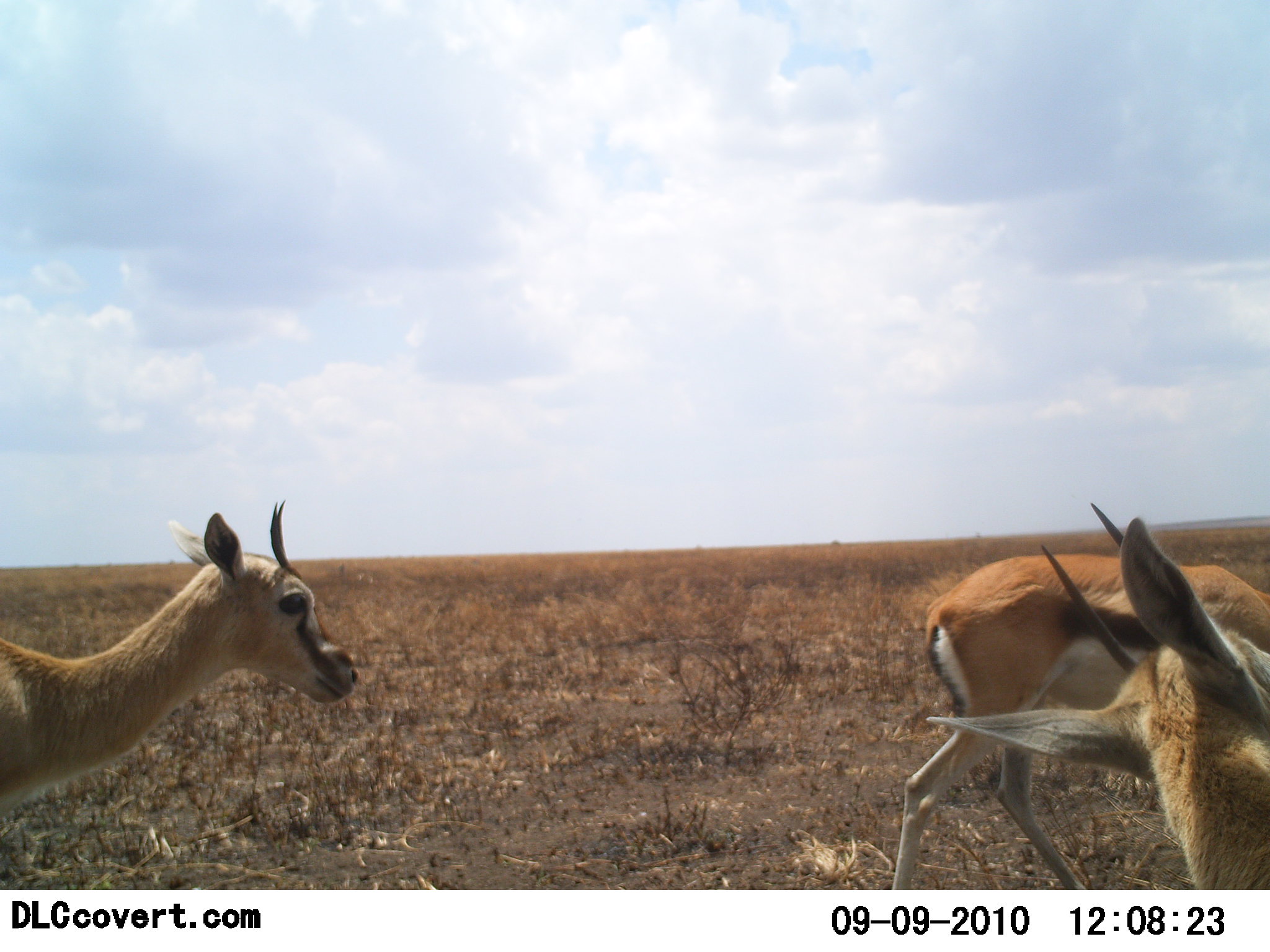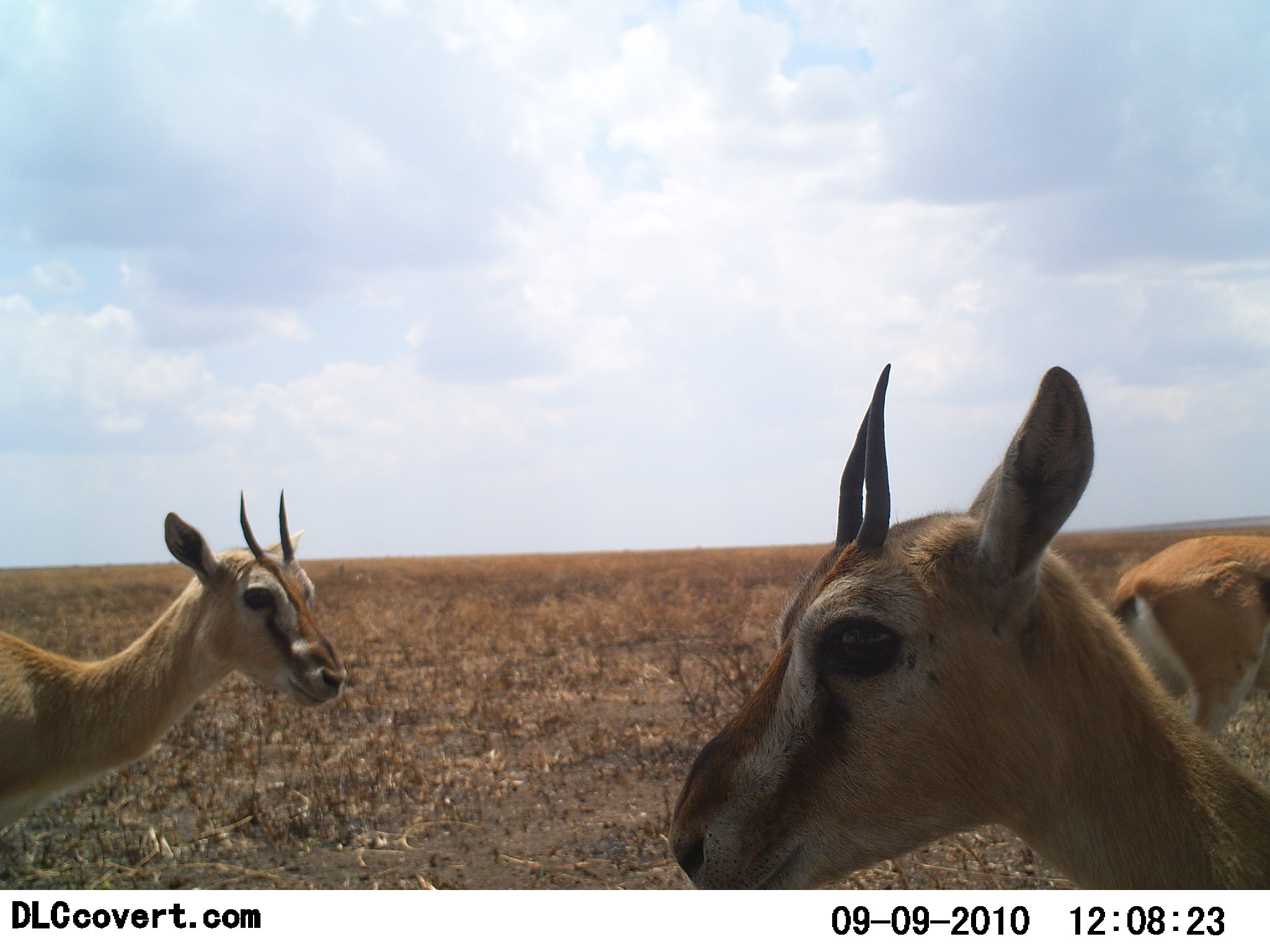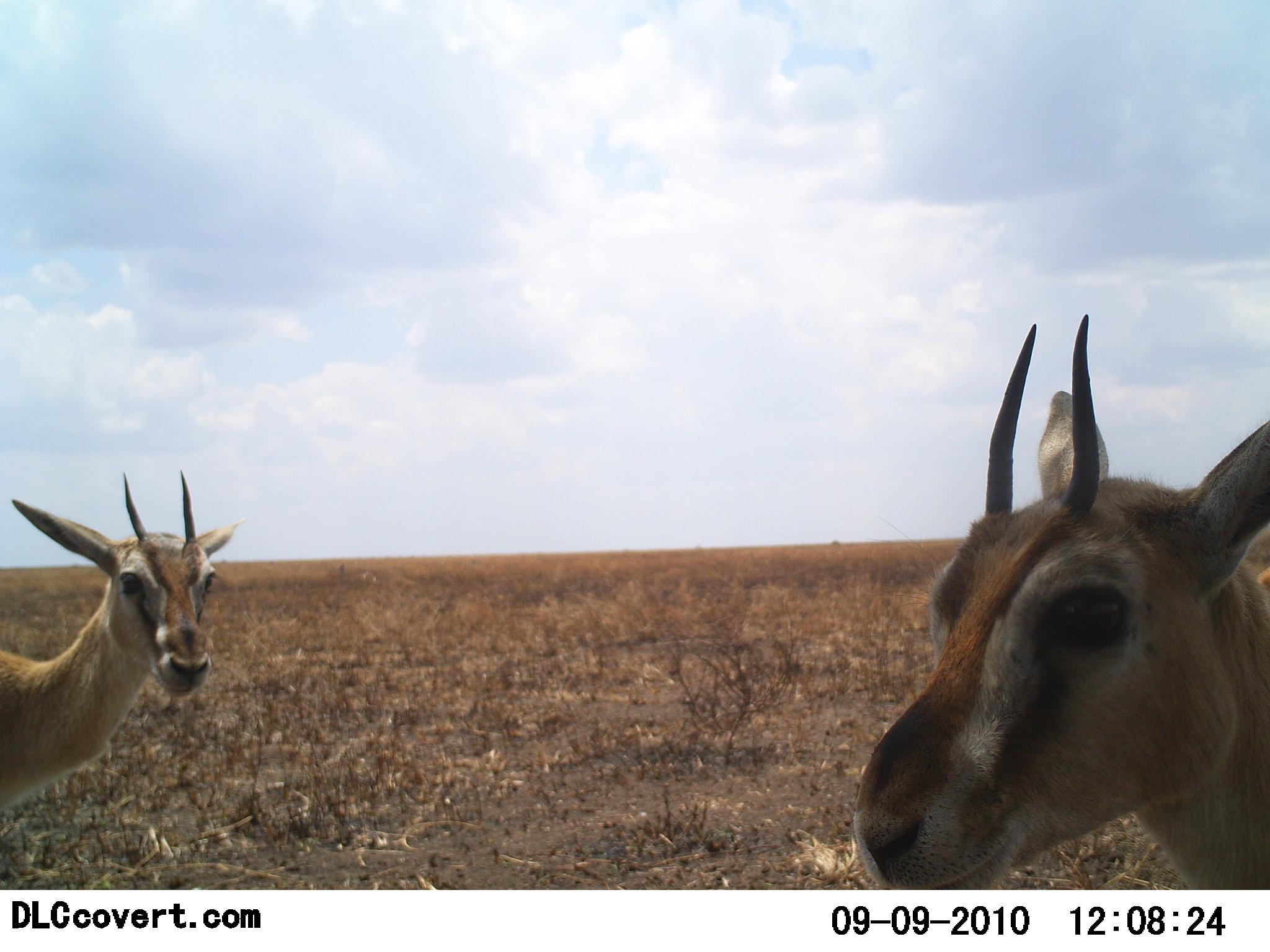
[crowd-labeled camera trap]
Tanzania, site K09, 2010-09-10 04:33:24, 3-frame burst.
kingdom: Animalia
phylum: Chordata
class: Mammalia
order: Artiodactyla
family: Bovidae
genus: Eudorcas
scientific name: Eudorcas thomsonii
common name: thomson's gazelle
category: gazellethomsons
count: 3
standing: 81%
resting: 0%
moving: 44%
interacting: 0%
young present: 0%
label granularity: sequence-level